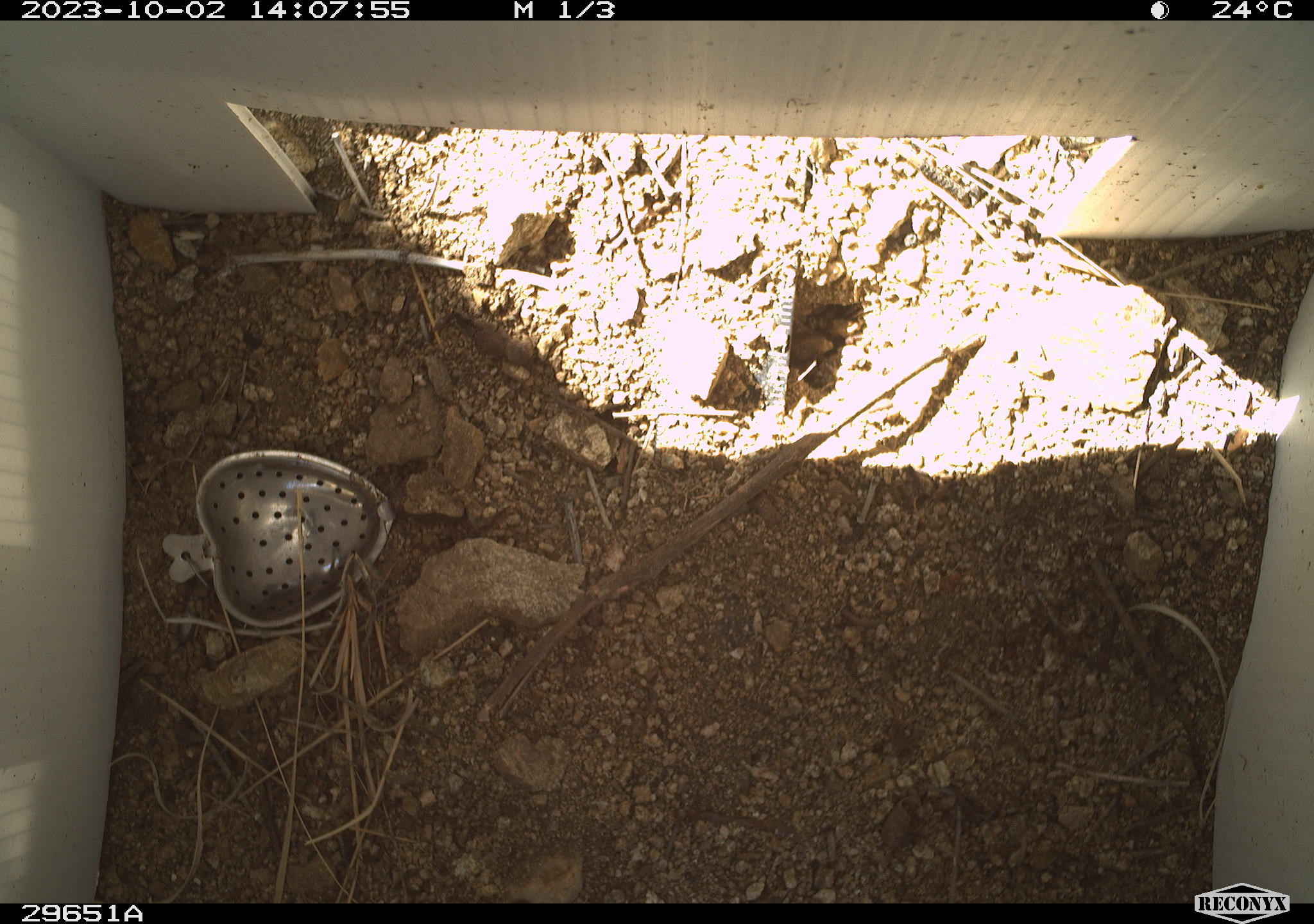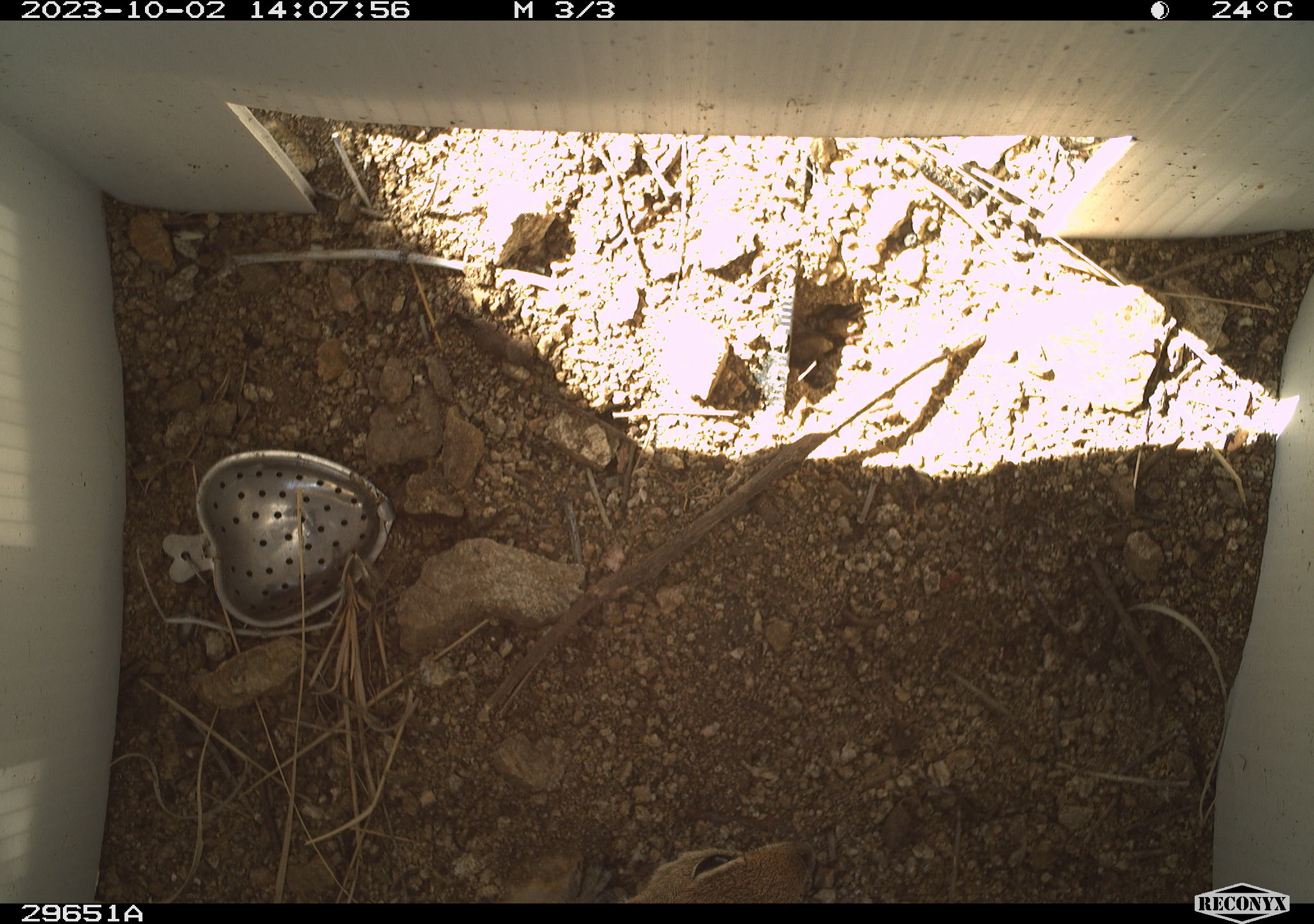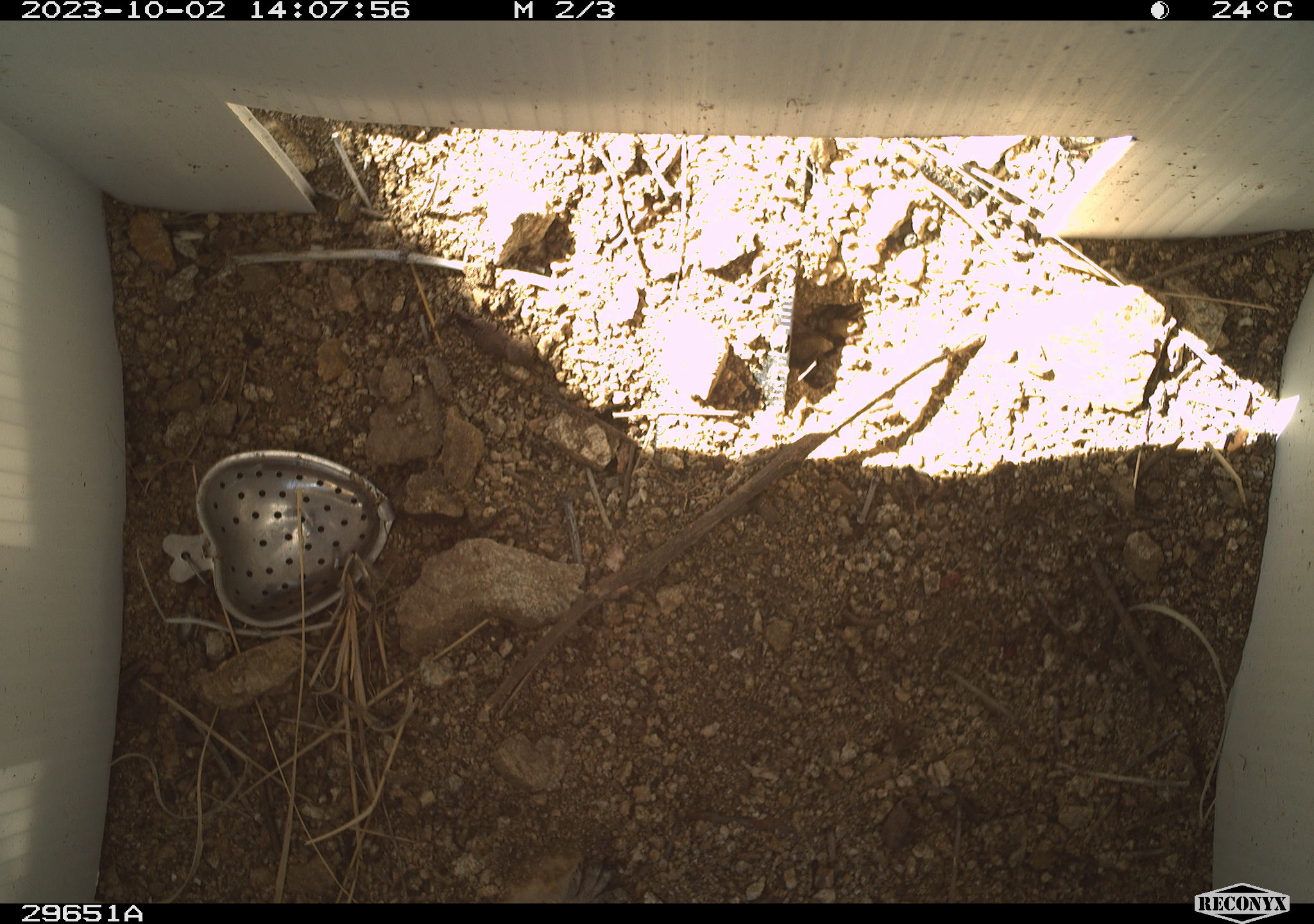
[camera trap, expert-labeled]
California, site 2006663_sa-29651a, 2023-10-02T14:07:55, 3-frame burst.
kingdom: Animalia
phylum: Chordata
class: Mammalia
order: Rodentia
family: Sciuridae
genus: Ammospermophilus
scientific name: Ammospermophilus leucurus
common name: white-tailed antelope squirrel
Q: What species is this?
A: White-tailed antelope squirrel (Ammospermophilus leucurus).